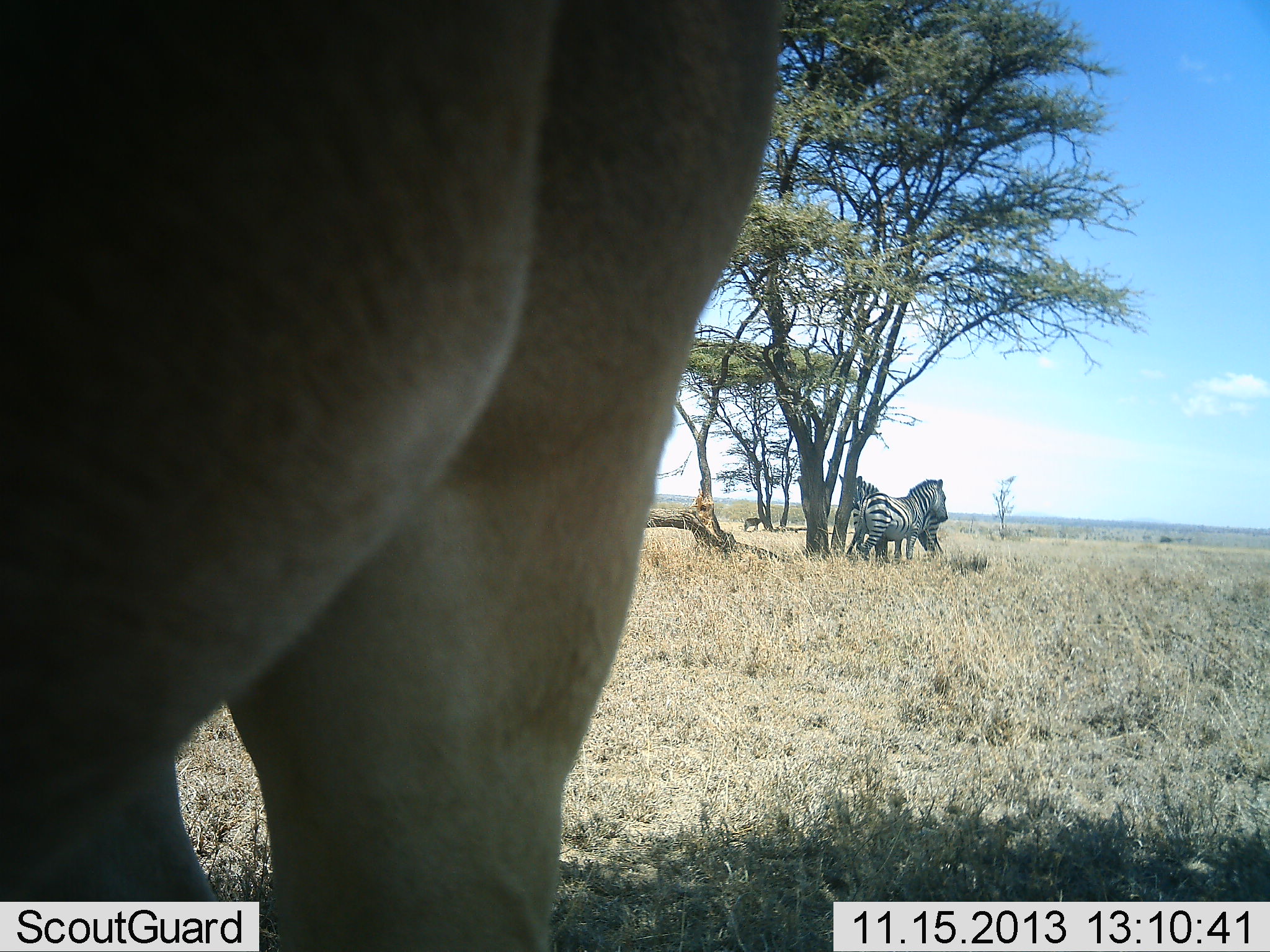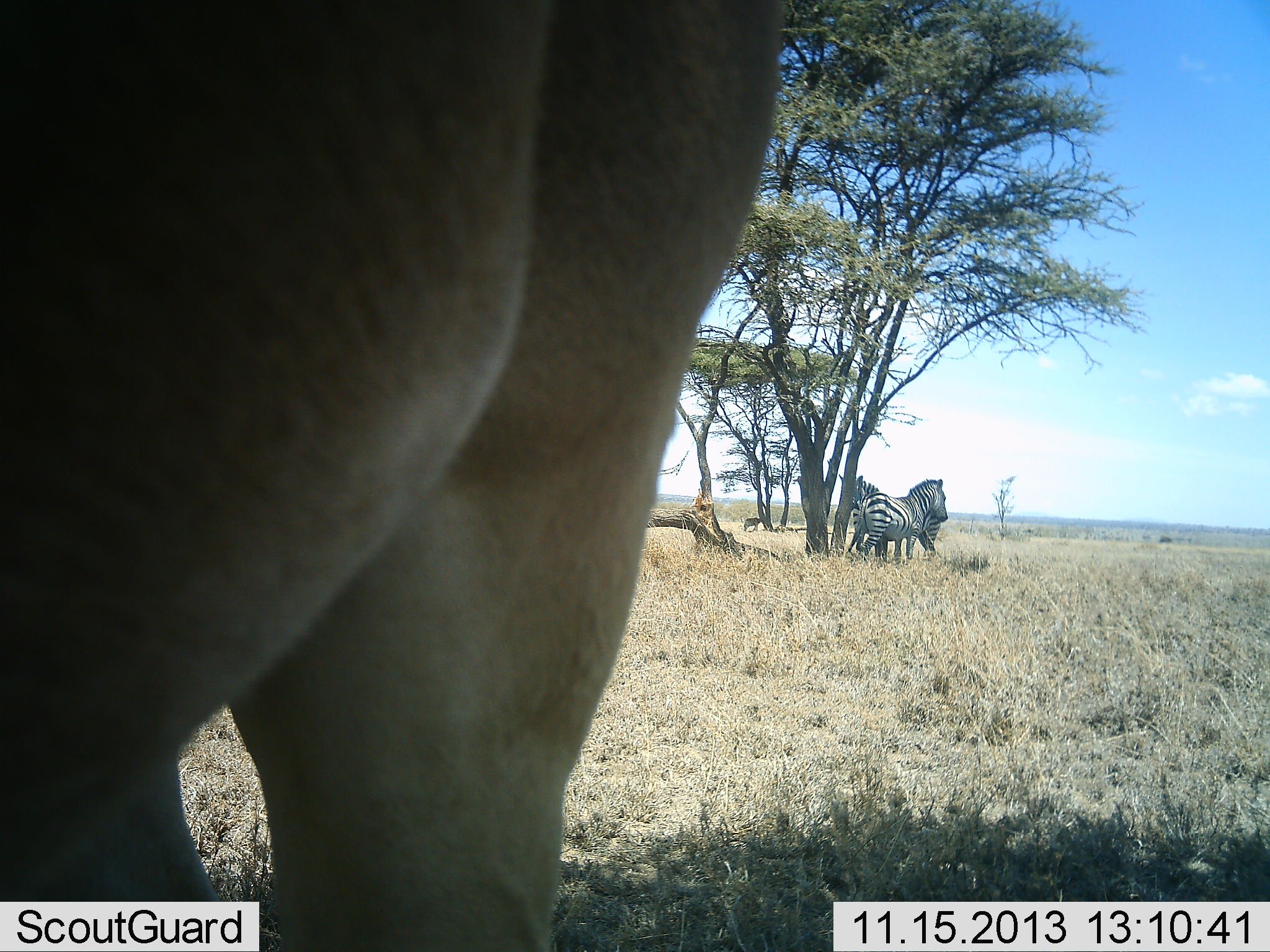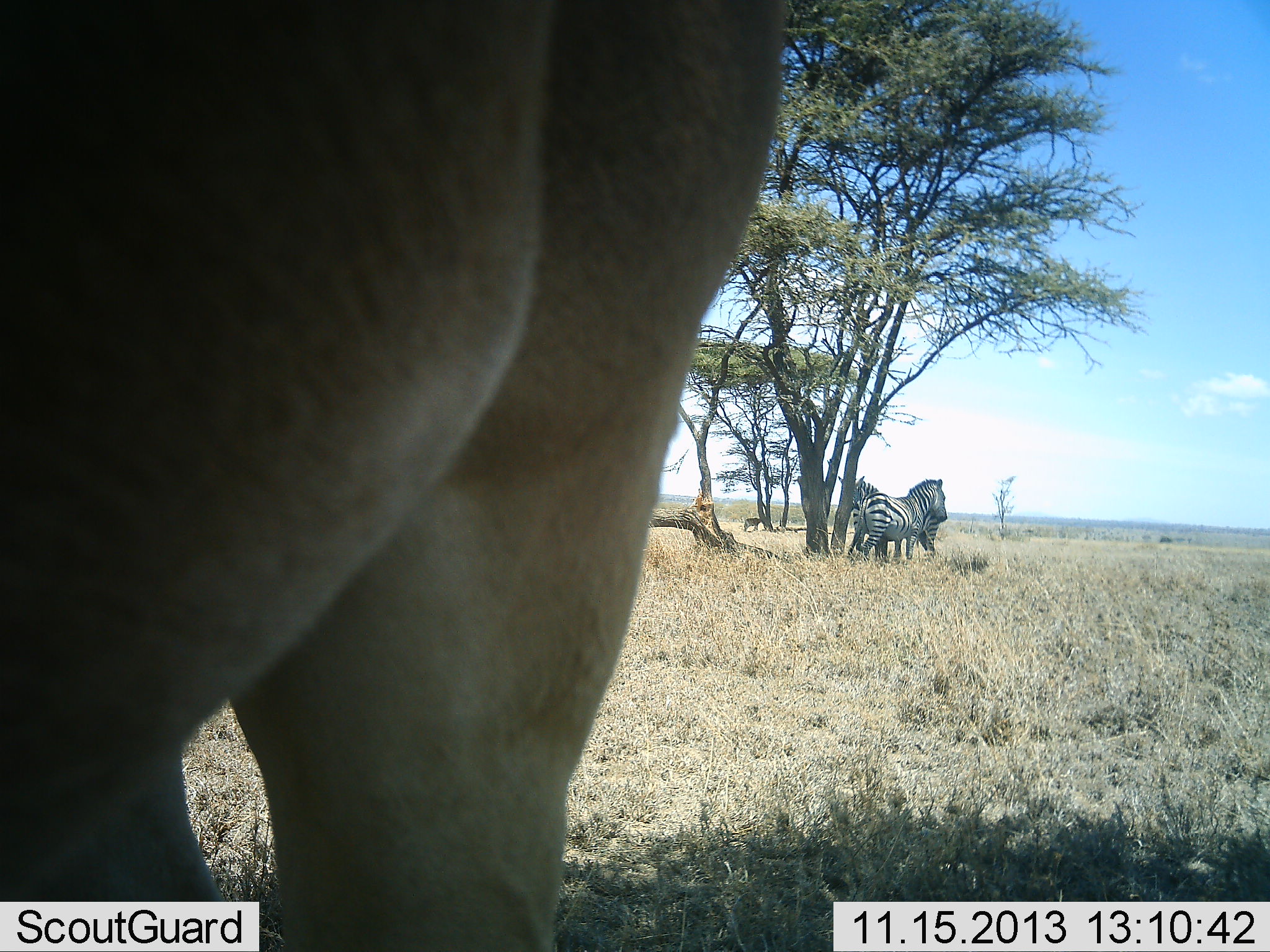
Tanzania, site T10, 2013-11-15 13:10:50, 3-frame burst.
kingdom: Animalia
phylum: Chordata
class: Mammalia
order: Artiodactyla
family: Bovidae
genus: Alcelaphus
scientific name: Alcelaphus buselaphus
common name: hartebeest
Hartebeest (Alcelaphus buselaphus), count 1. Behavior (volunteer vote fractions): standing 100%, resting 0%, moving 0%, interacting 0%. Young present (vote fraction): 0%. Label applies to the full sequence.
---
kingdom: Animalia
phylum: Chordata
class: Mammalia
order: Perissodactyla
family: Equidae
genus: Equus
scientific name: Equus quagga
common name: plains zebra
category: zebra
Zebra (plains zebra) (Equus quagga), count 2. Behavior (volunteer vote fractions): standing 88%, resting 5%, moving 5%, interacting 7%. Young present (vote fraction): 0%. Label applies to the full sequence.